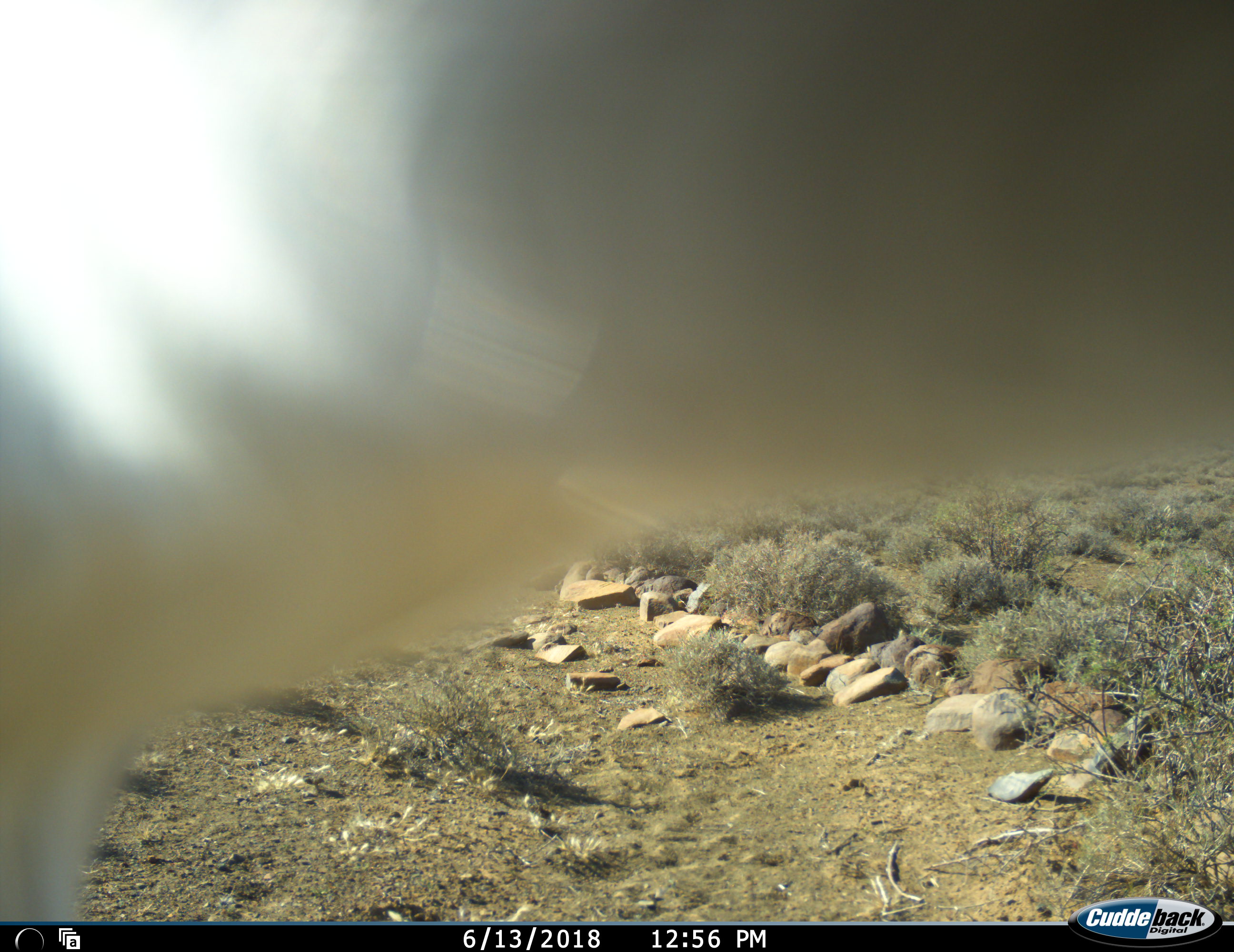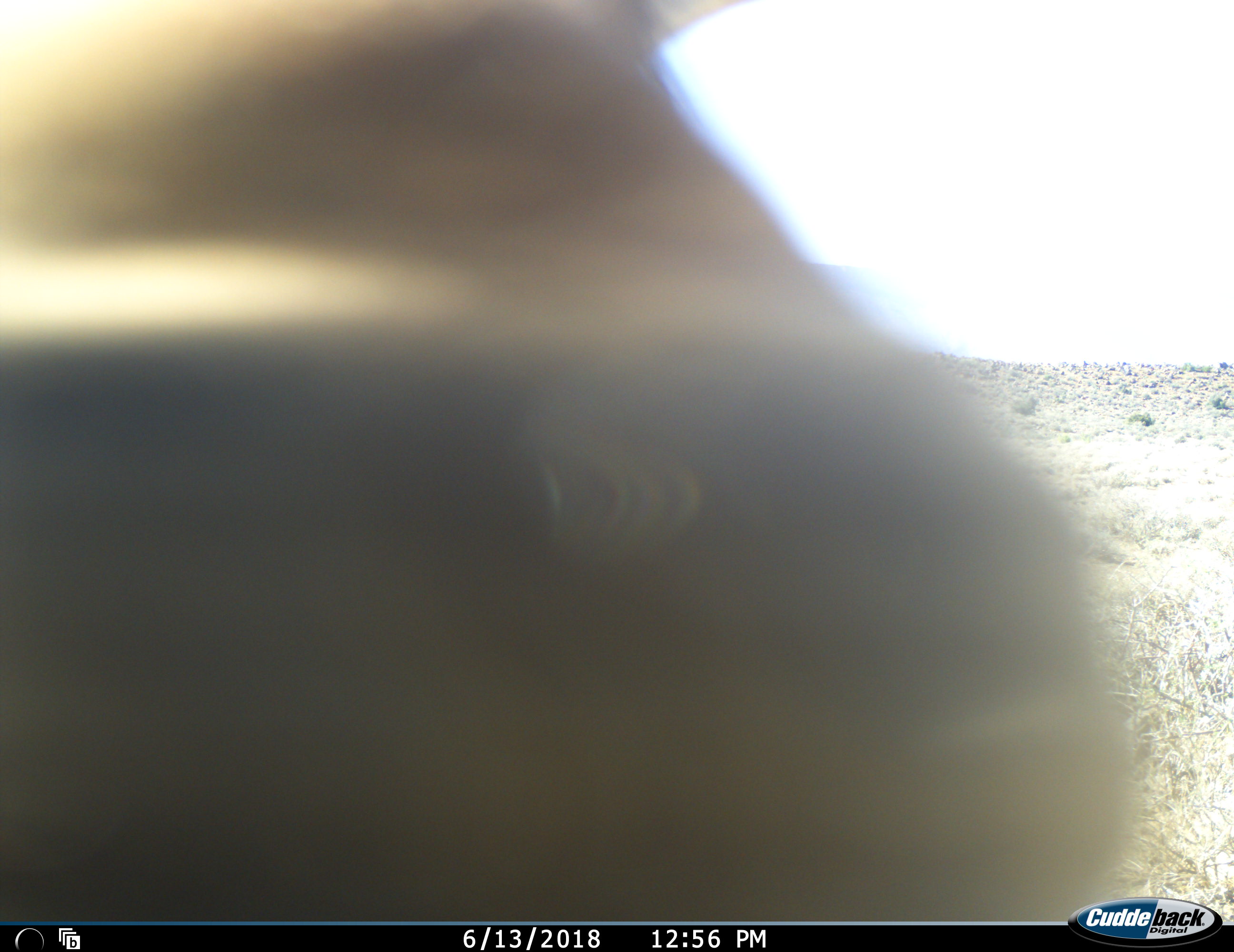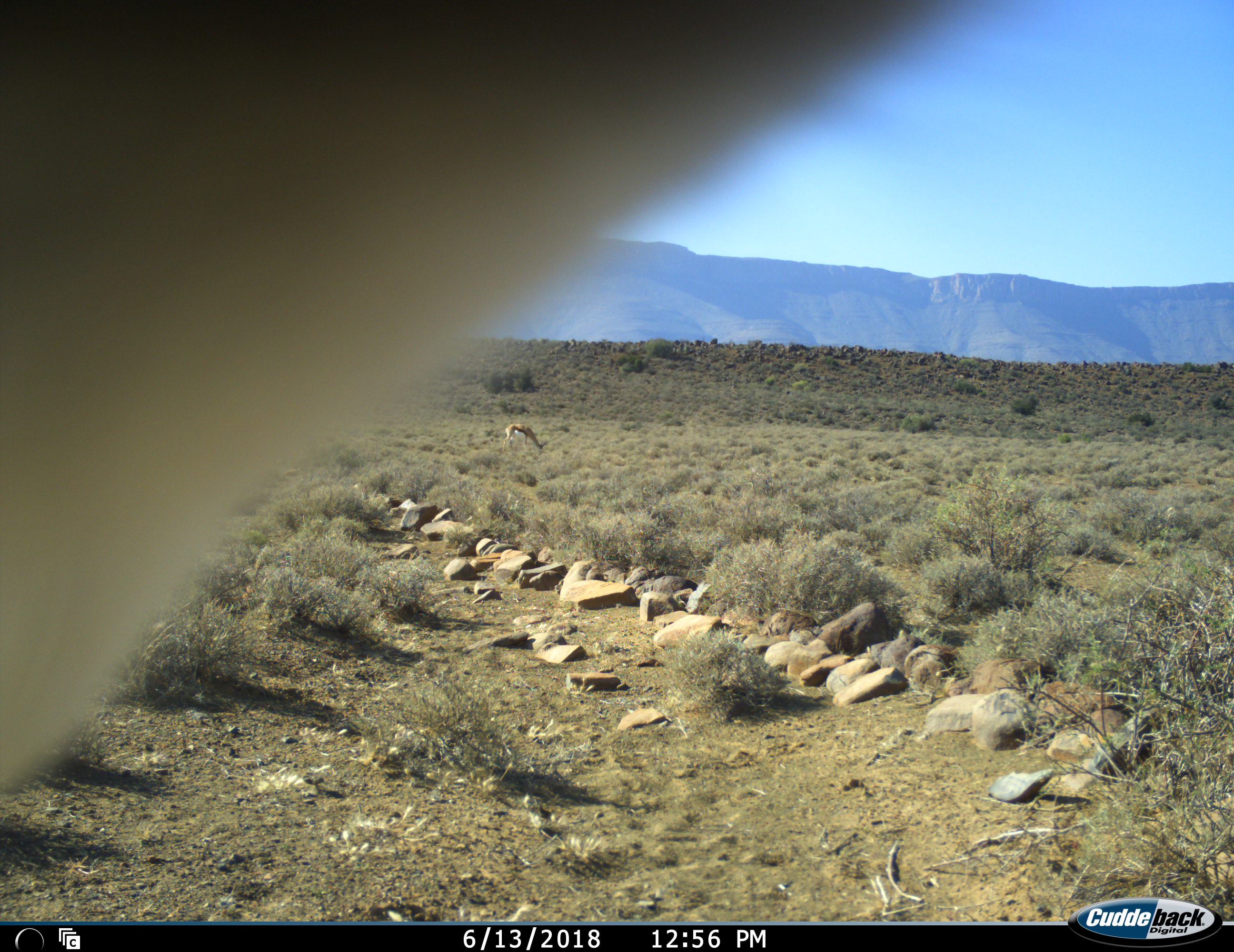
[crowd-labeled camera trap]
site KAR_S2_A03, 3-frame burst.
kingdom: Animalia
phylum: Chordata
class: Mammalia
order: Artiodactyla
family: Bovidae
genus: Antidorcas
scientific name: Antidorcas marsupialis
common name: springbok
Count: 2.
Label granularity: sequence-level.